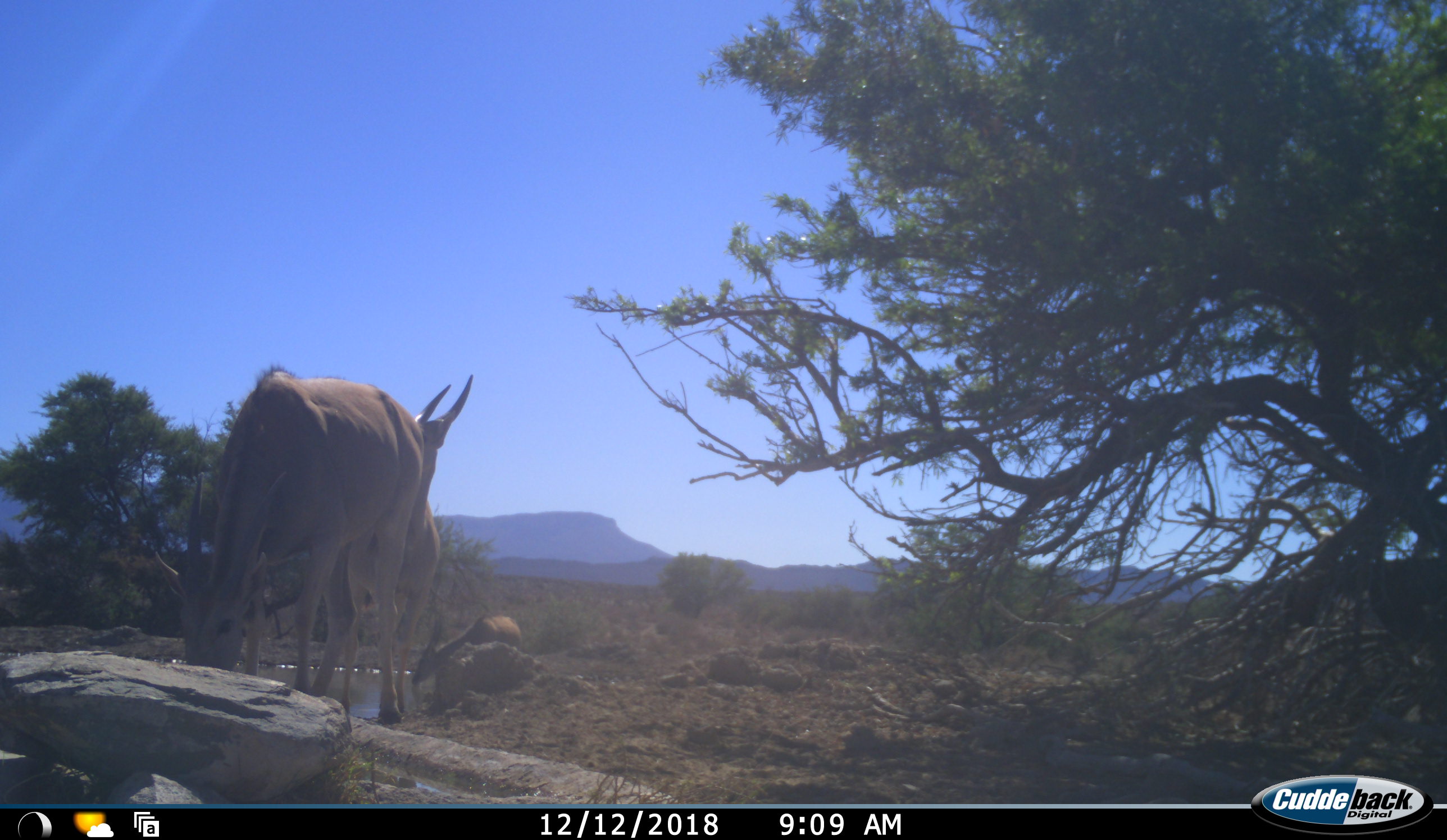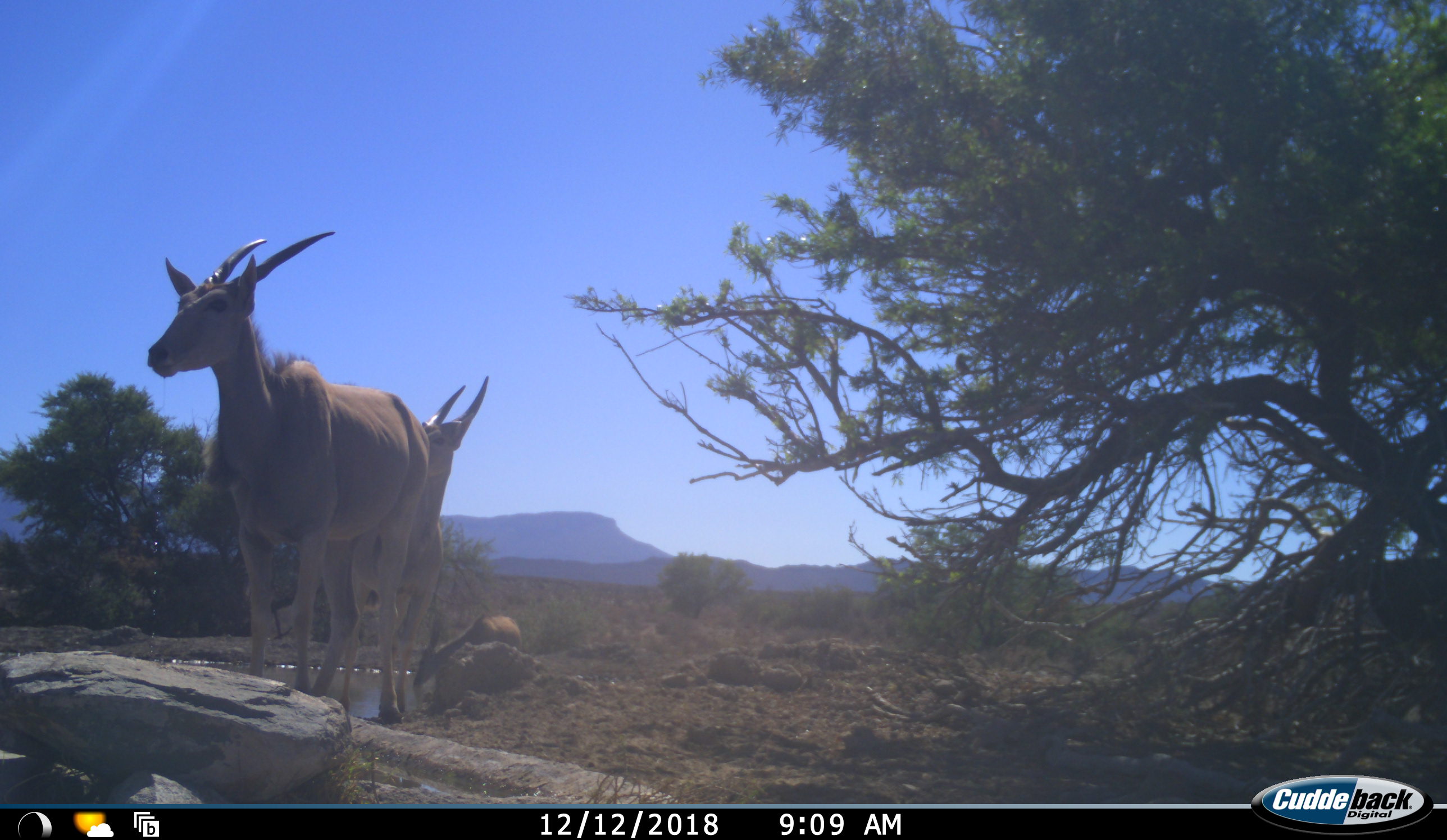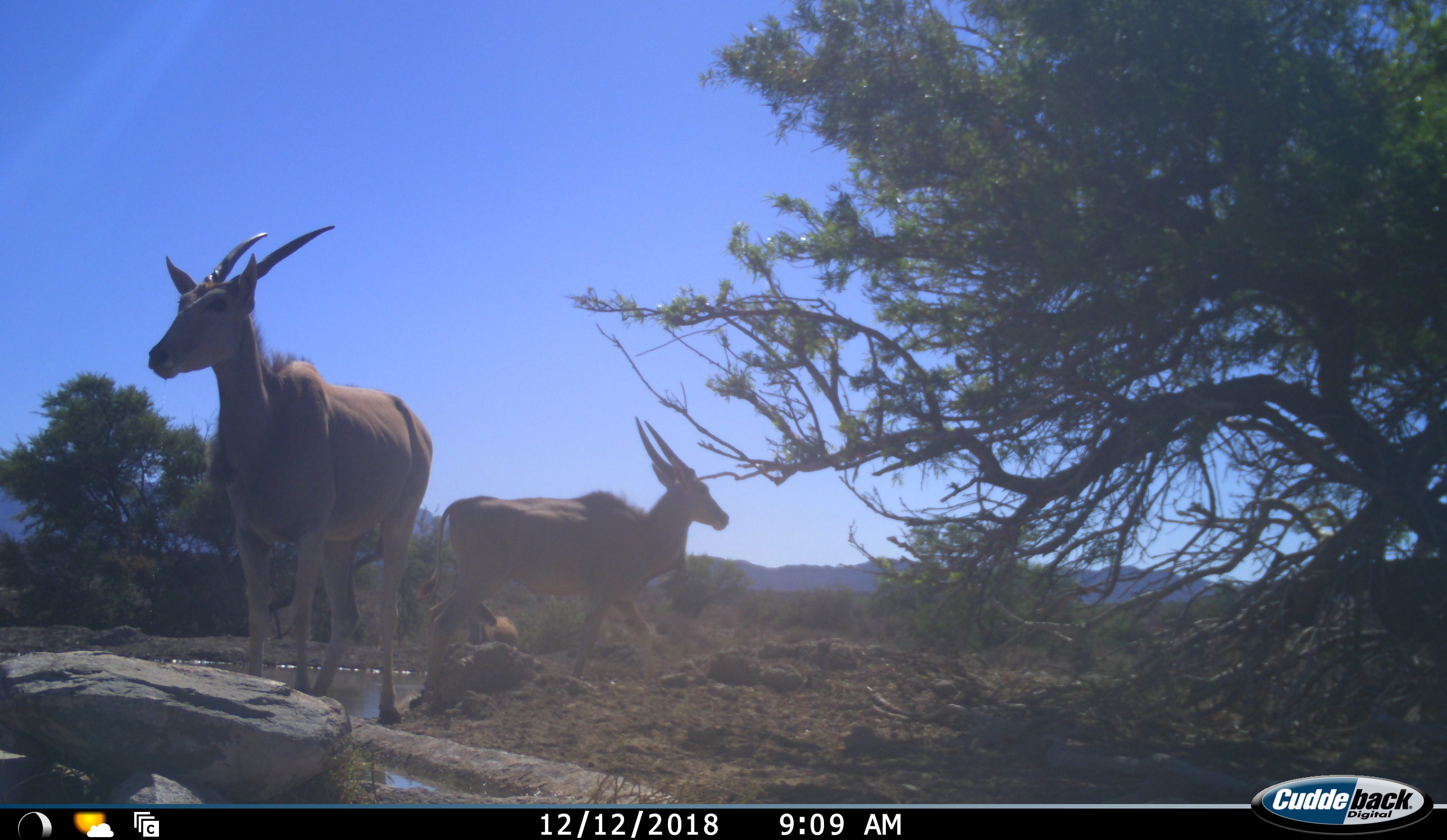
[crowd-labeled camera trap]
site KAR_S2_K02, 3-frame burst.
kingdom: Animalia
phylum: Chordata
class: Mammalia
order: Artiodactyla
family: Bovidae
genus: Tragelaphus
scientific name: Tragelaphus oryx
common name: eland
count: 3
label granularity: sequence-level